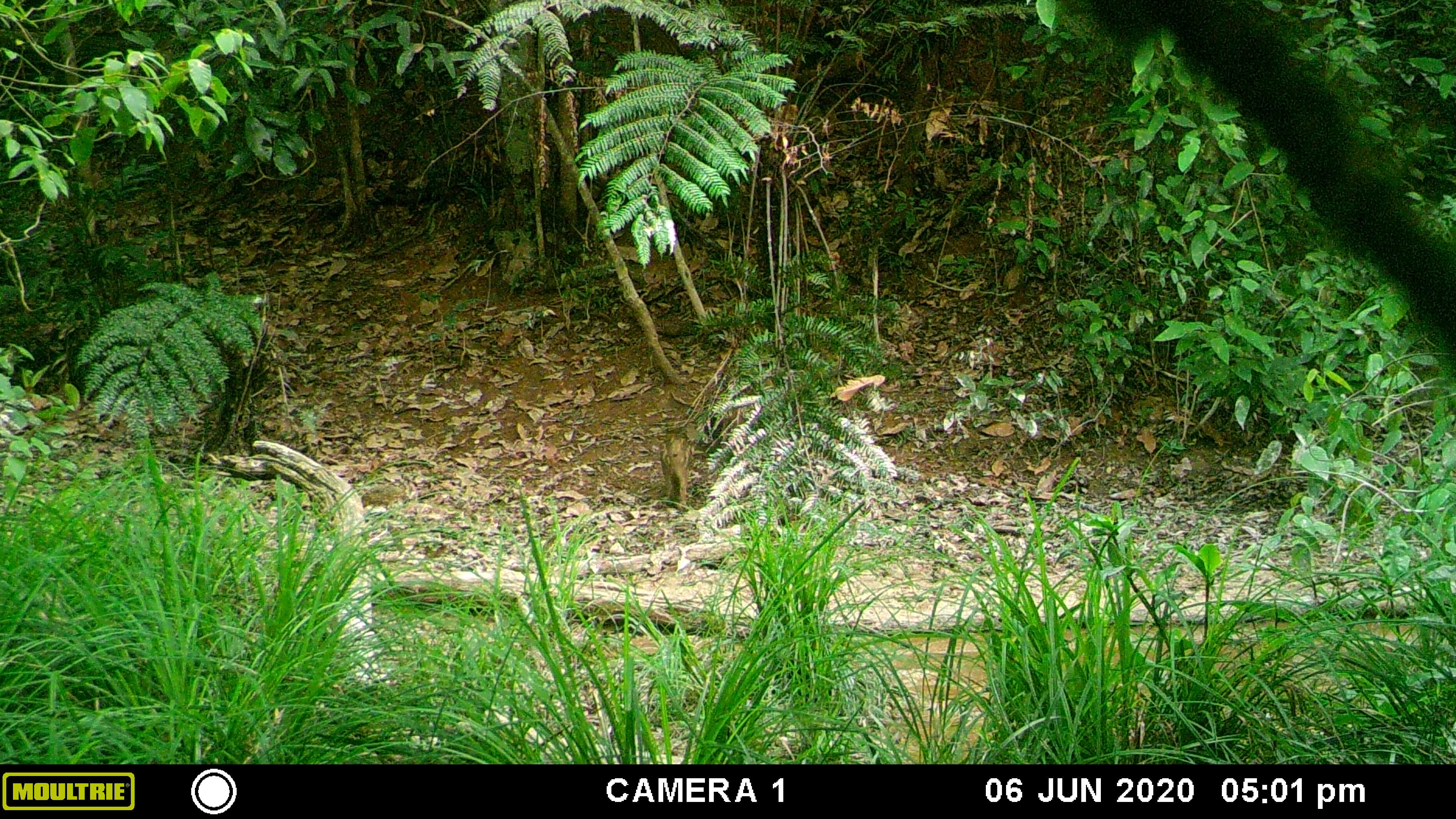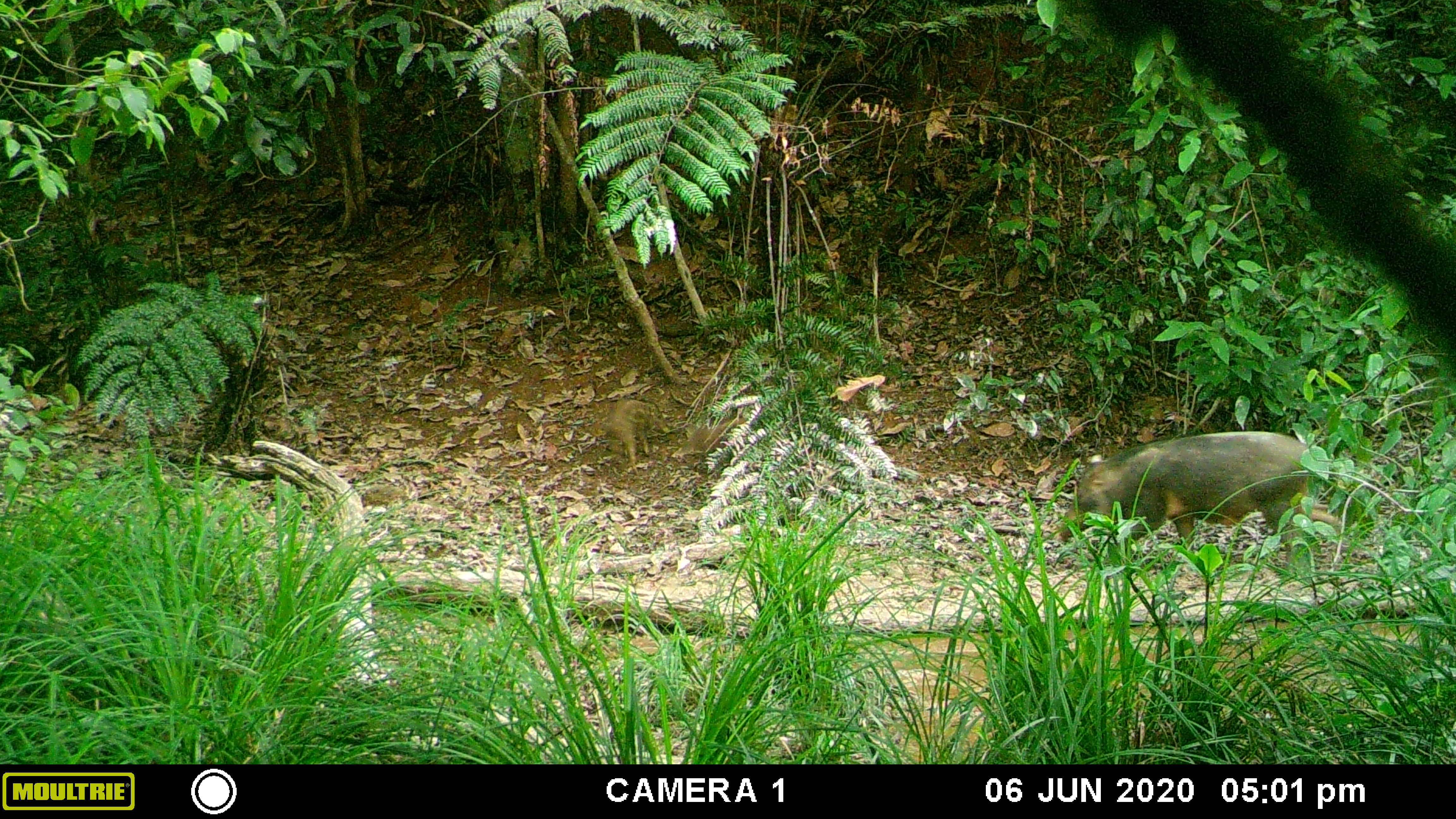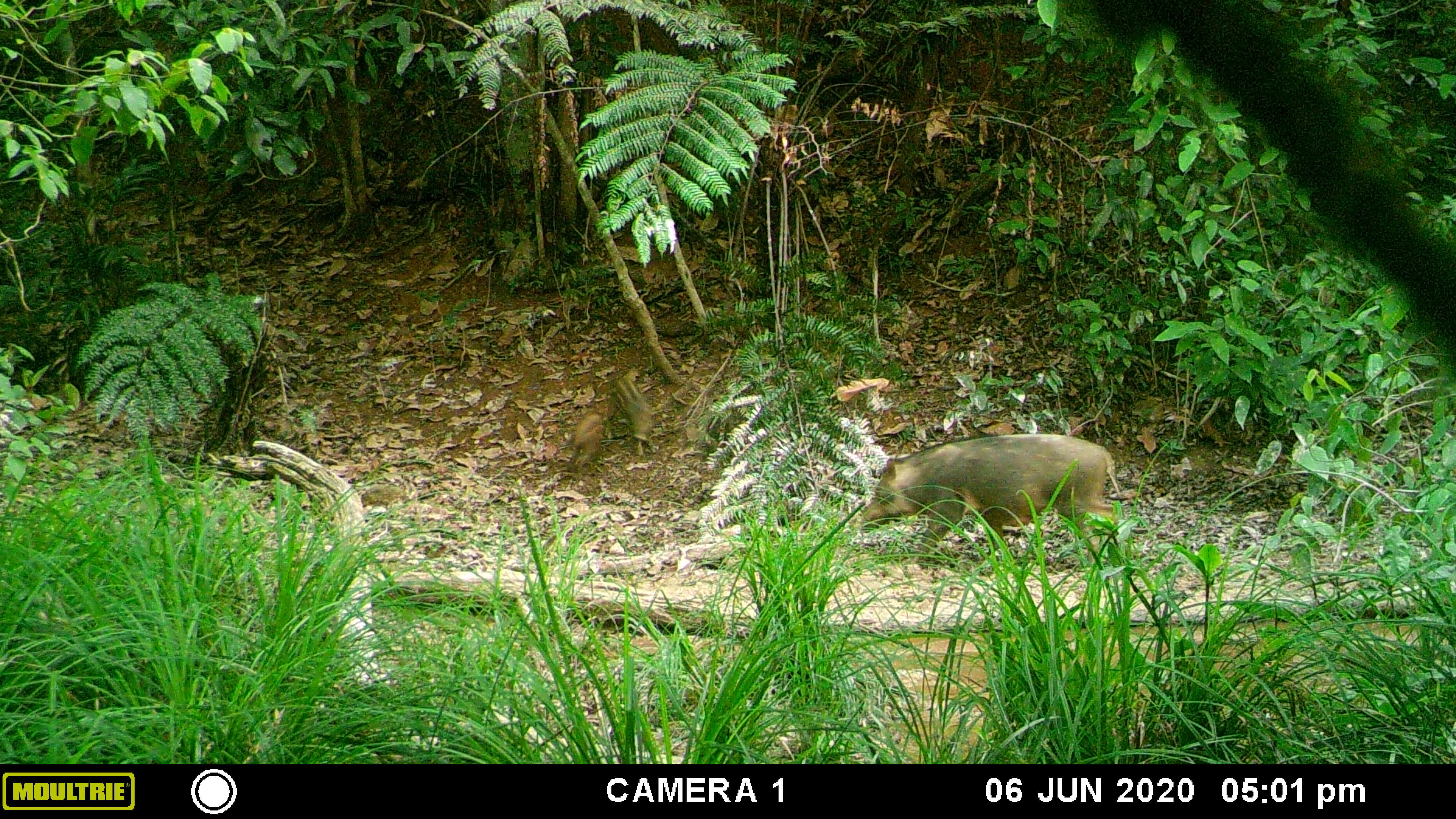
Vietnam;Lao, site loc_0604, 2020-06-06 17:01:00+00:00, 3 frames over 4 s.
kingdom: Animalia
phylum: Chordata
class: Mammalia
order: Artiodactyla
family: Suidae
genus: Sus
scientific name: Sus scrofa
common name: eurasian wild pig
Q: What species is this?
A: Eurasian wild pig (Sus scrofa).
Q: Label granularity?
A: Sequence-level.